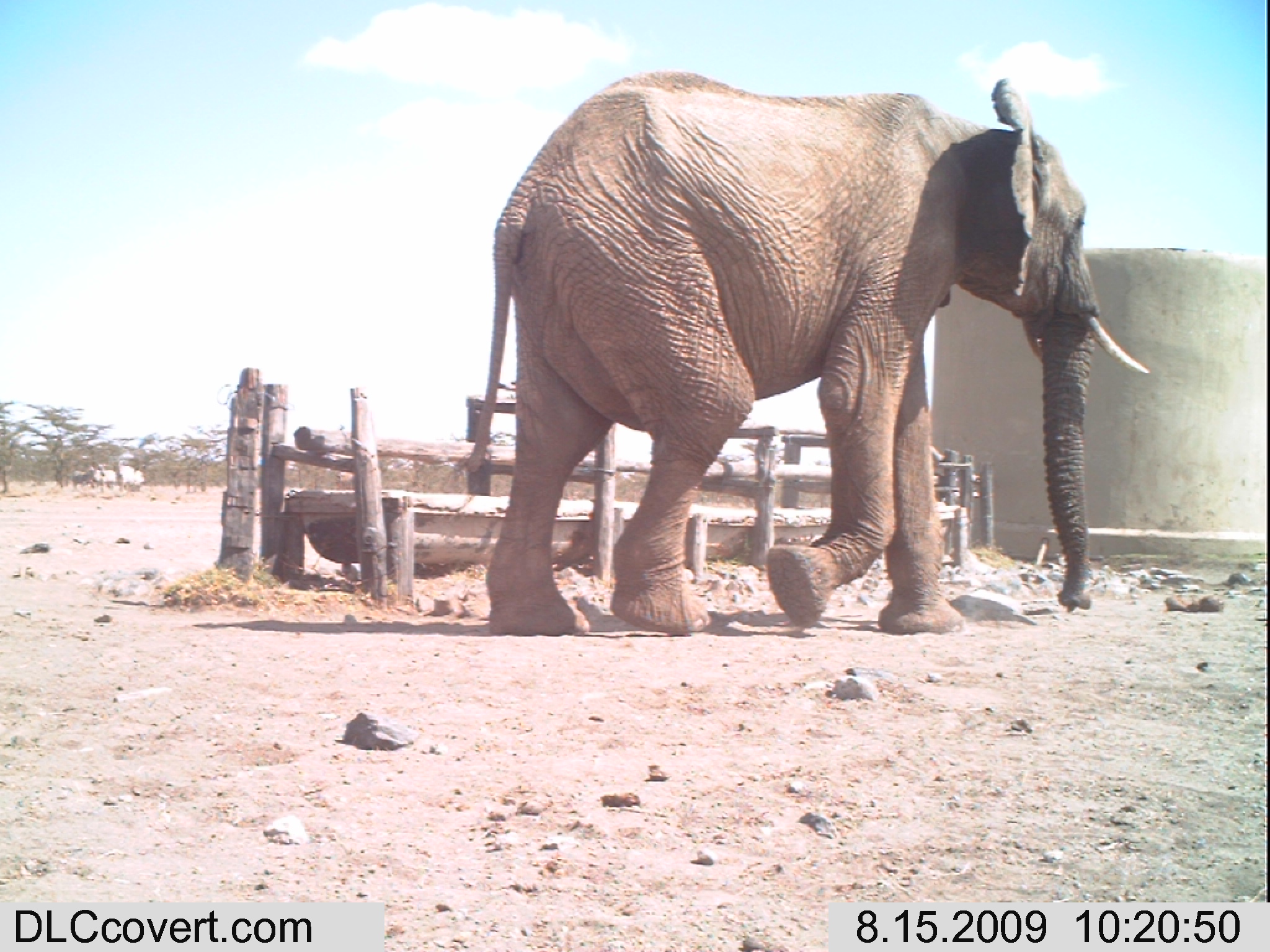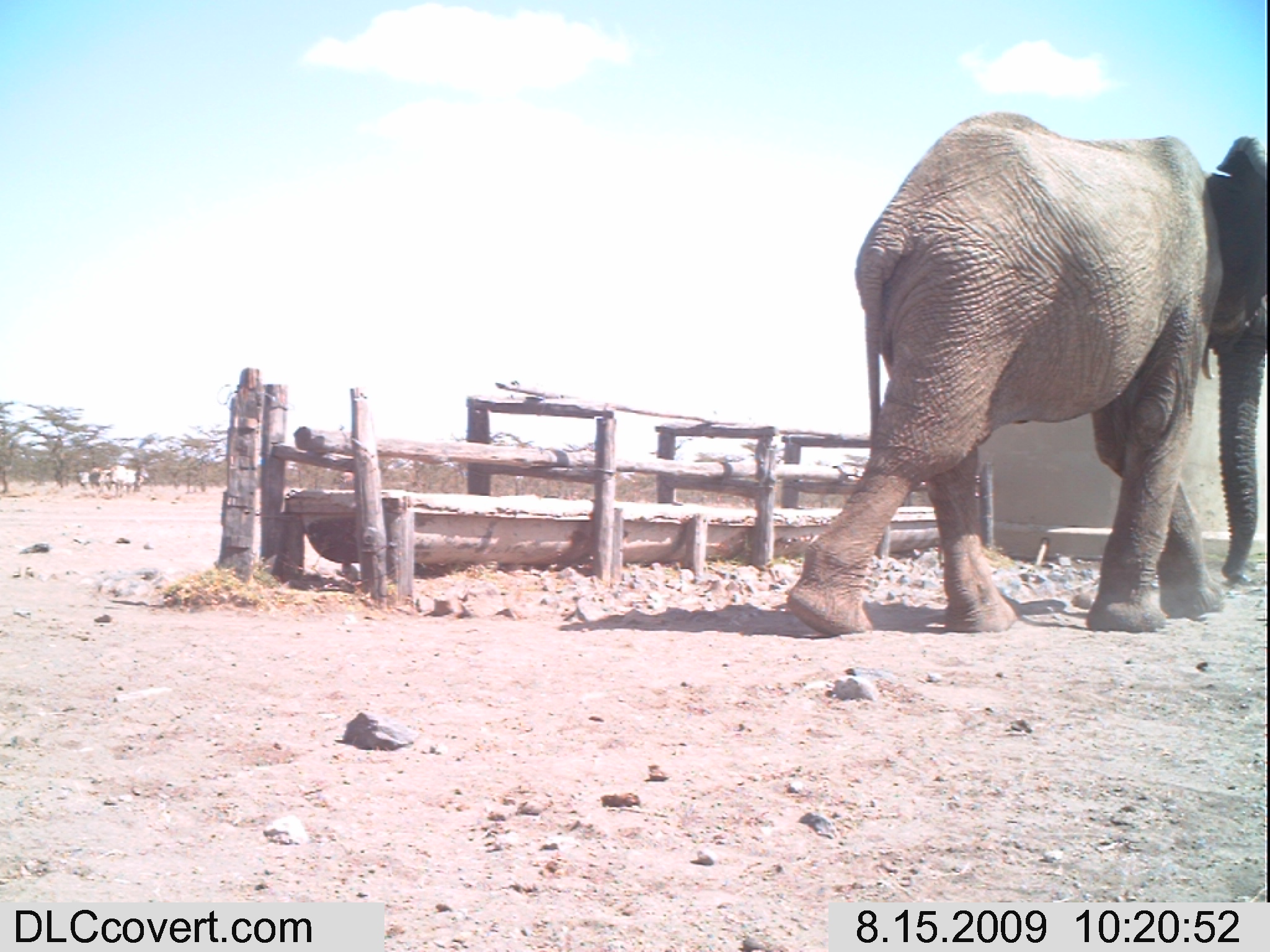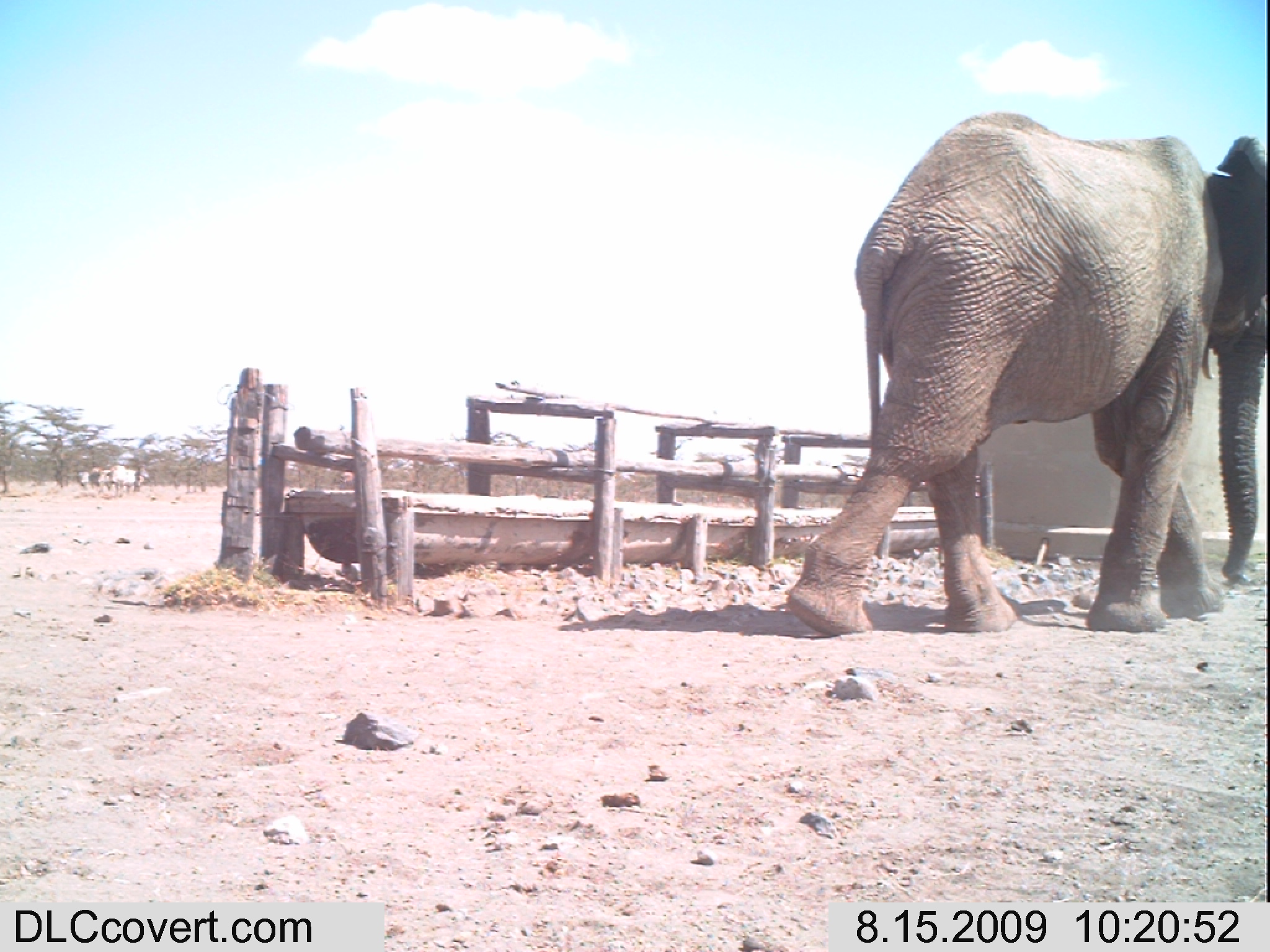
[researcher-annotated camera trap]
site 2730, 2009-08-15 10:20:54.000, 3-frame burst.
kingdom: Animalia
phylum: Chordata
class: Mammalia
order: Perissodactyla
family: Equidae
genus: Equus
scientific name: Equus quagga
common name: plains zebra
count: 5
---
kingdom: Animalia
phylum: Chordata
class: Mammalia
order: Proboscidea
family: Elephantidae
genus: Loxodonta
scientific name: Loxodonta africana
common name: african bush elephant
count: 1